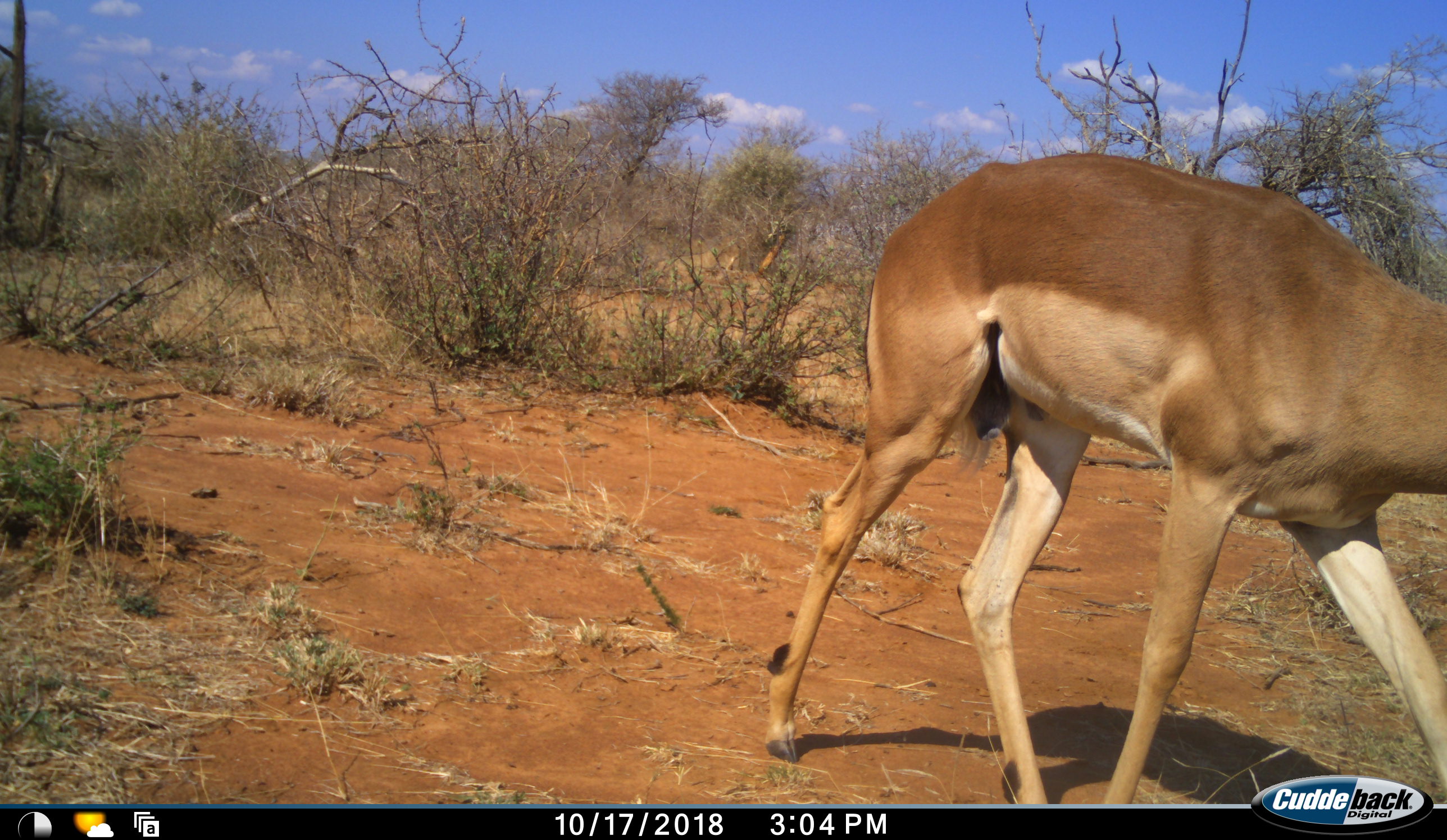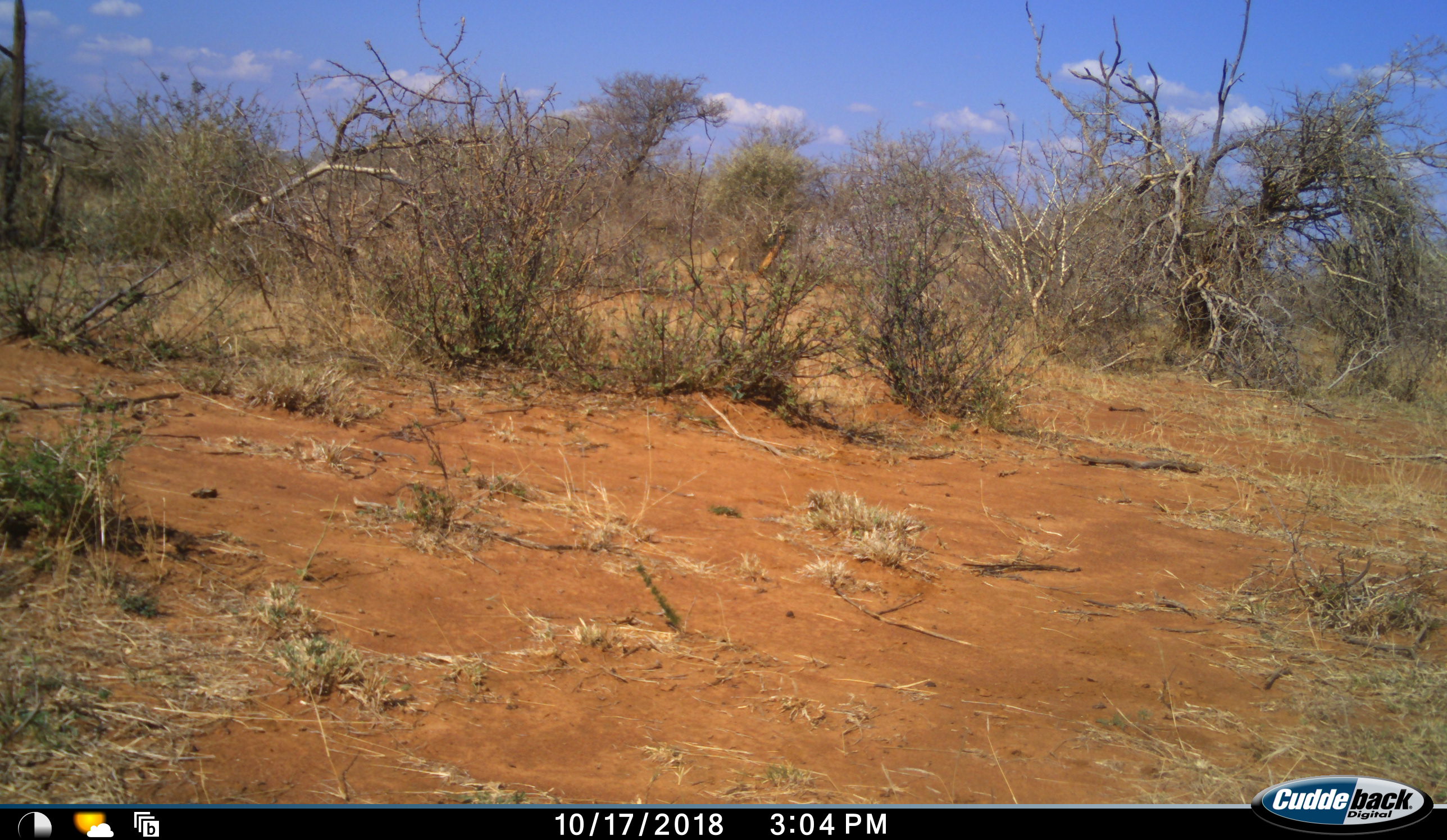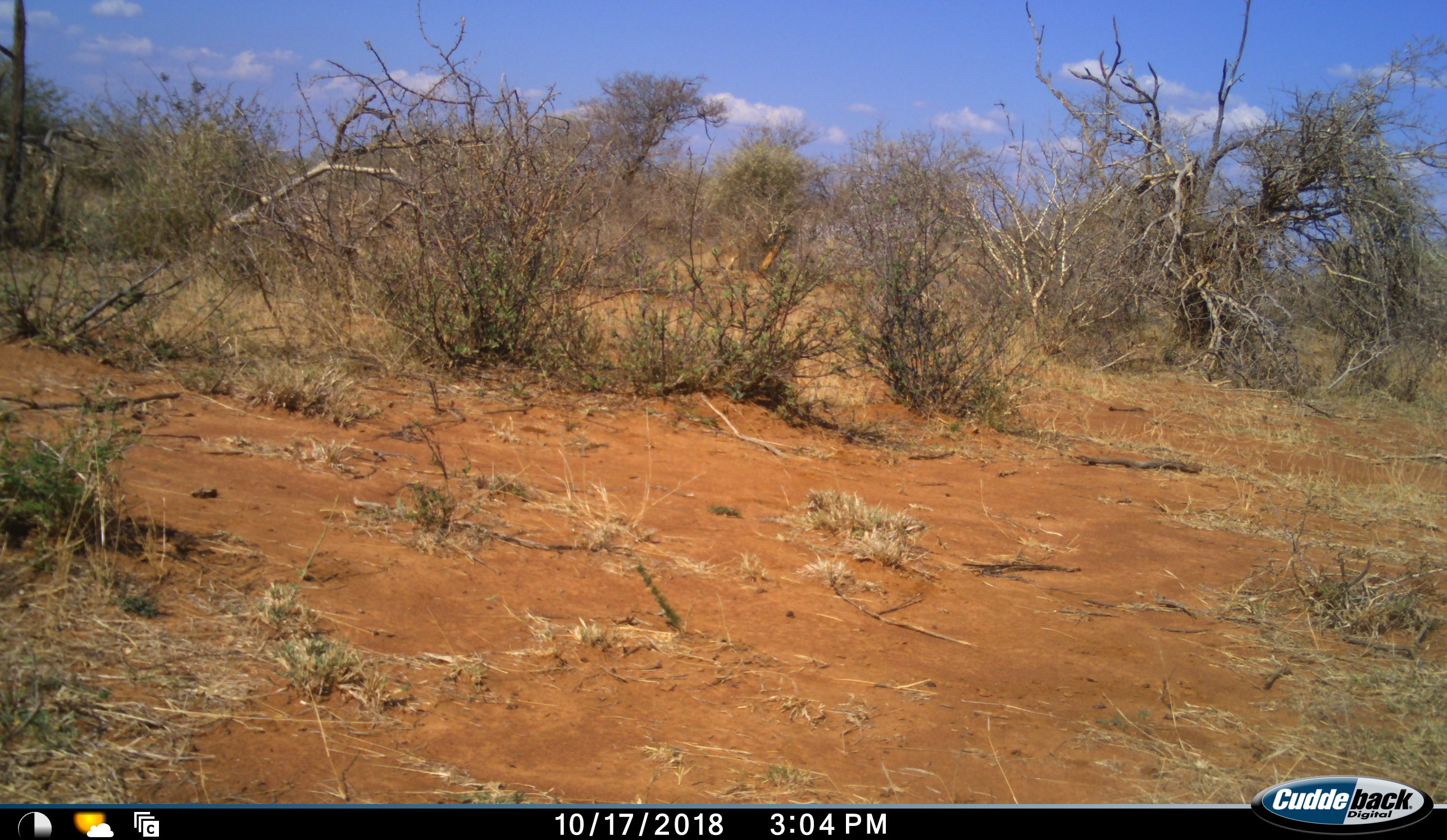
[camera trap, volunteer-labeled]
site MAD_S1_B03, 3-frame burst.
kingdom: Animalia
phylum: Chordata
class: Mammalia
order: Artiodactyla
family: Bovidae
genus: Aepyceros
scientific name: Aepyceros melampus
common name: impala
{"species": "impala (Aepyceros melampus)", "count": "1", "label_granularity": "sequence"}